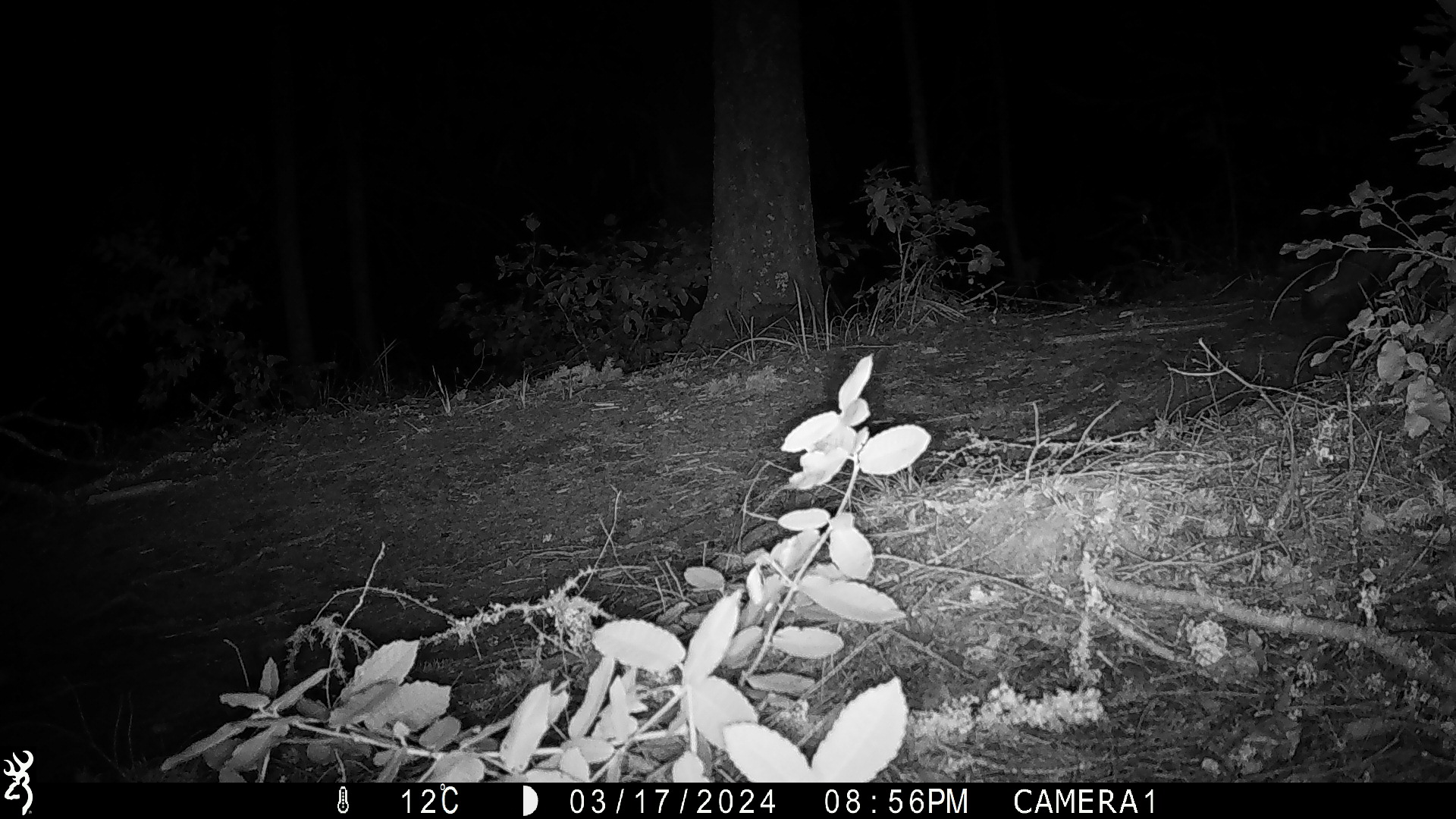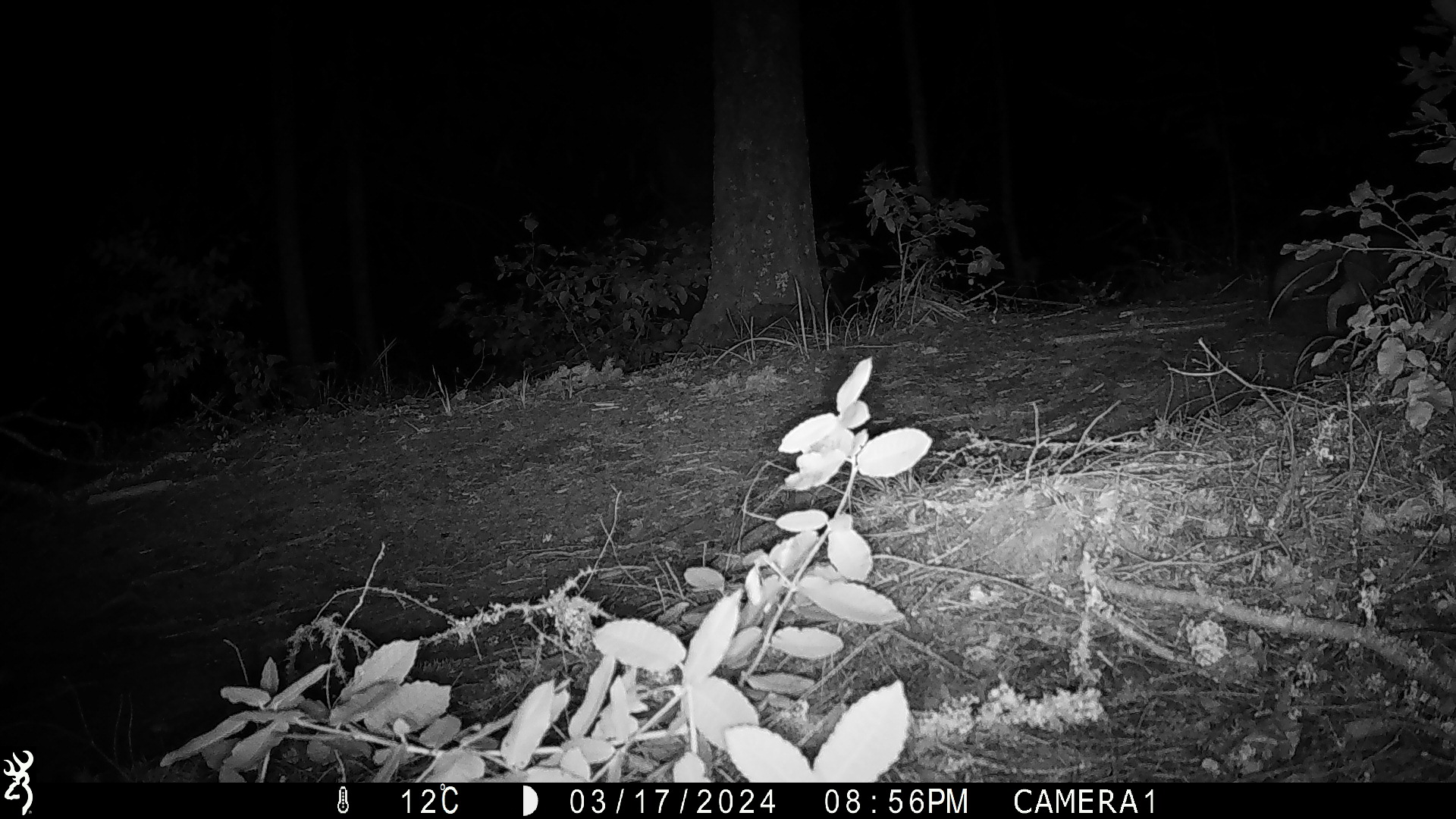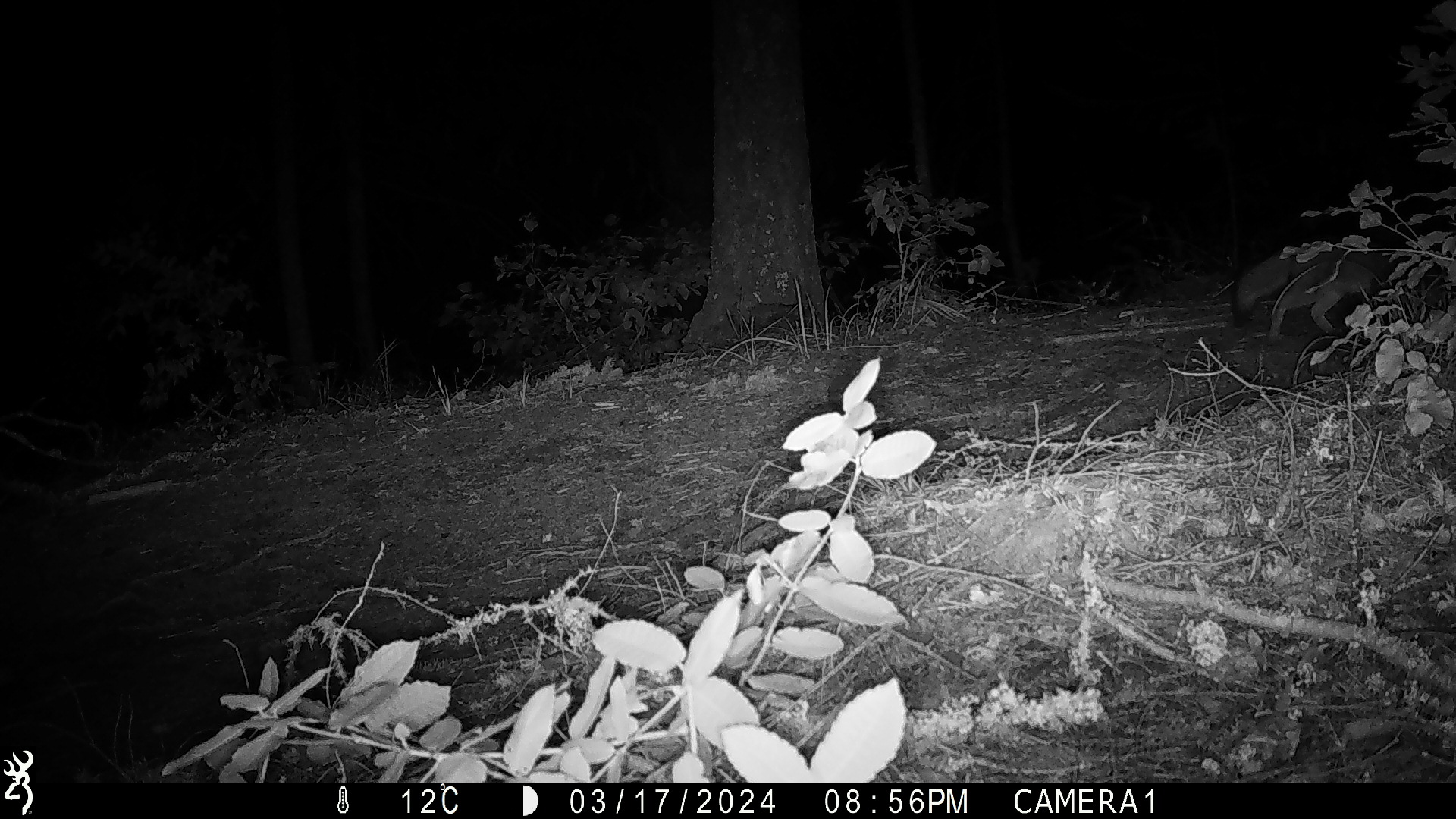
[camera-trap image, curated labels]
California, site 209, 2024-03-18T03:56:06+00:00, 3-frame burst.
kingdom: Animalia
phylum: Chordata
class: Mammalia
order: Carnivora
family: Canidae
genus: Urocyon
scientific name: Urocyon cinereoargenteus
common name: gray fox